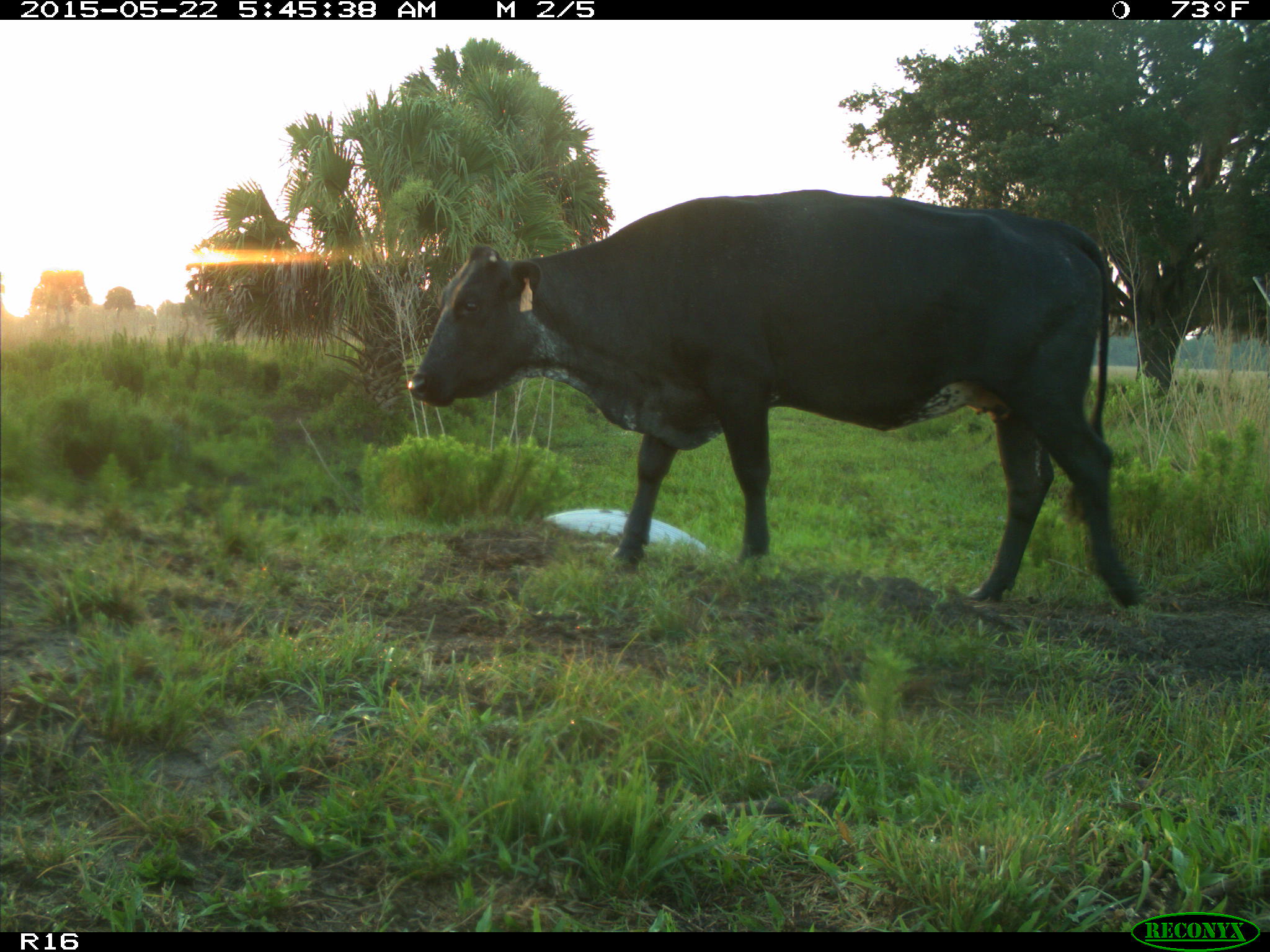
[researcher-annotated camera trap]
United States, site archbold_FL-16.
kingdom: Animalia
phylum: Chordata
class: Mammalia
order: Artiodactyla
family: Bovidae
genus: Bos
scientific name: Bos taurus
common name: domestic cow